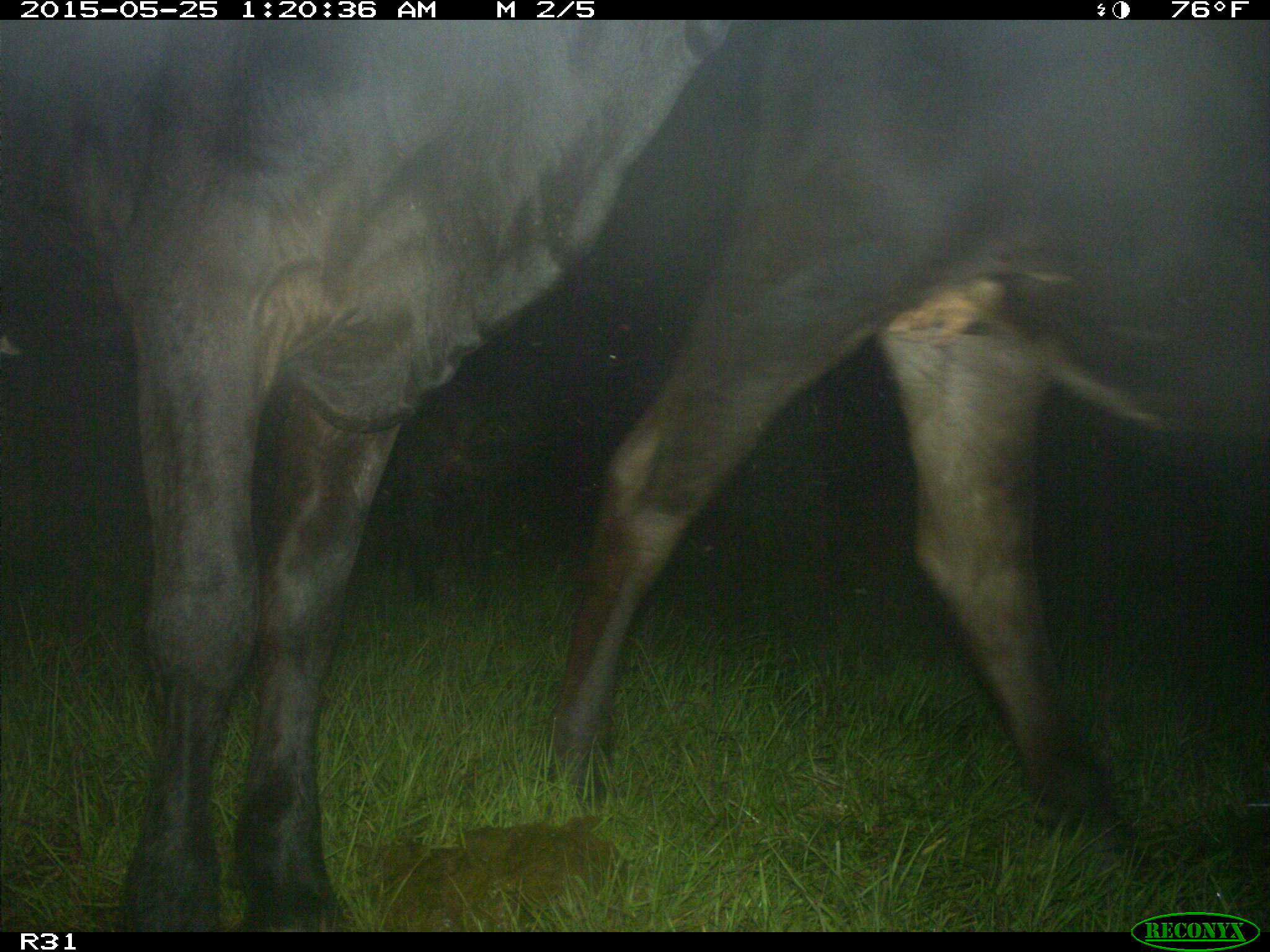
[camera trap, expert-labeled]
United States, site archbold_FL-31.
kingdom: Animalia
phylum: Chordata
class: Mammalia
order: Artiodactyla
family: Bovidae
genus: Bos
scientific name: Bos taurus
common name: domestic cow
Bos taurus (domestic cow).